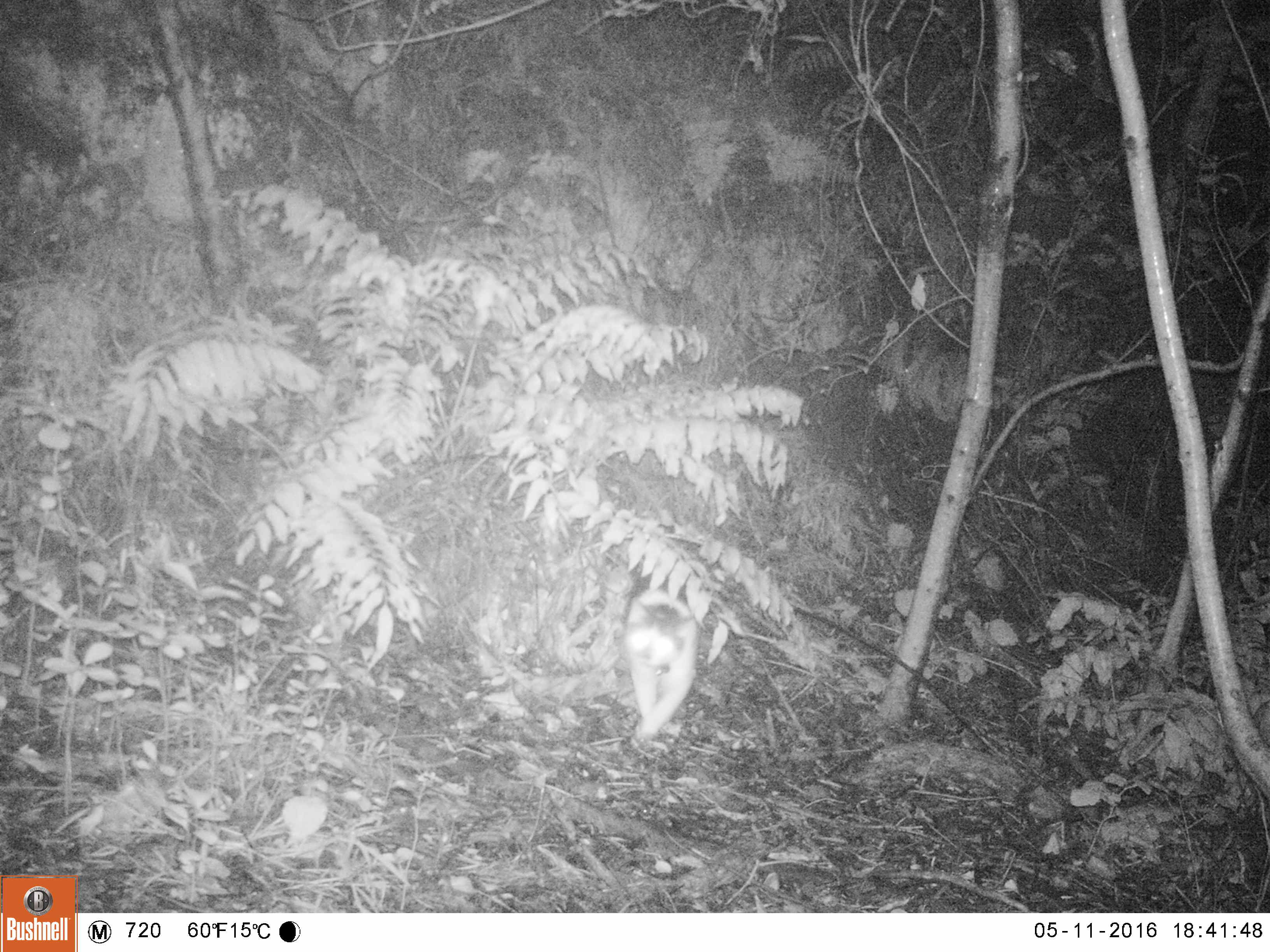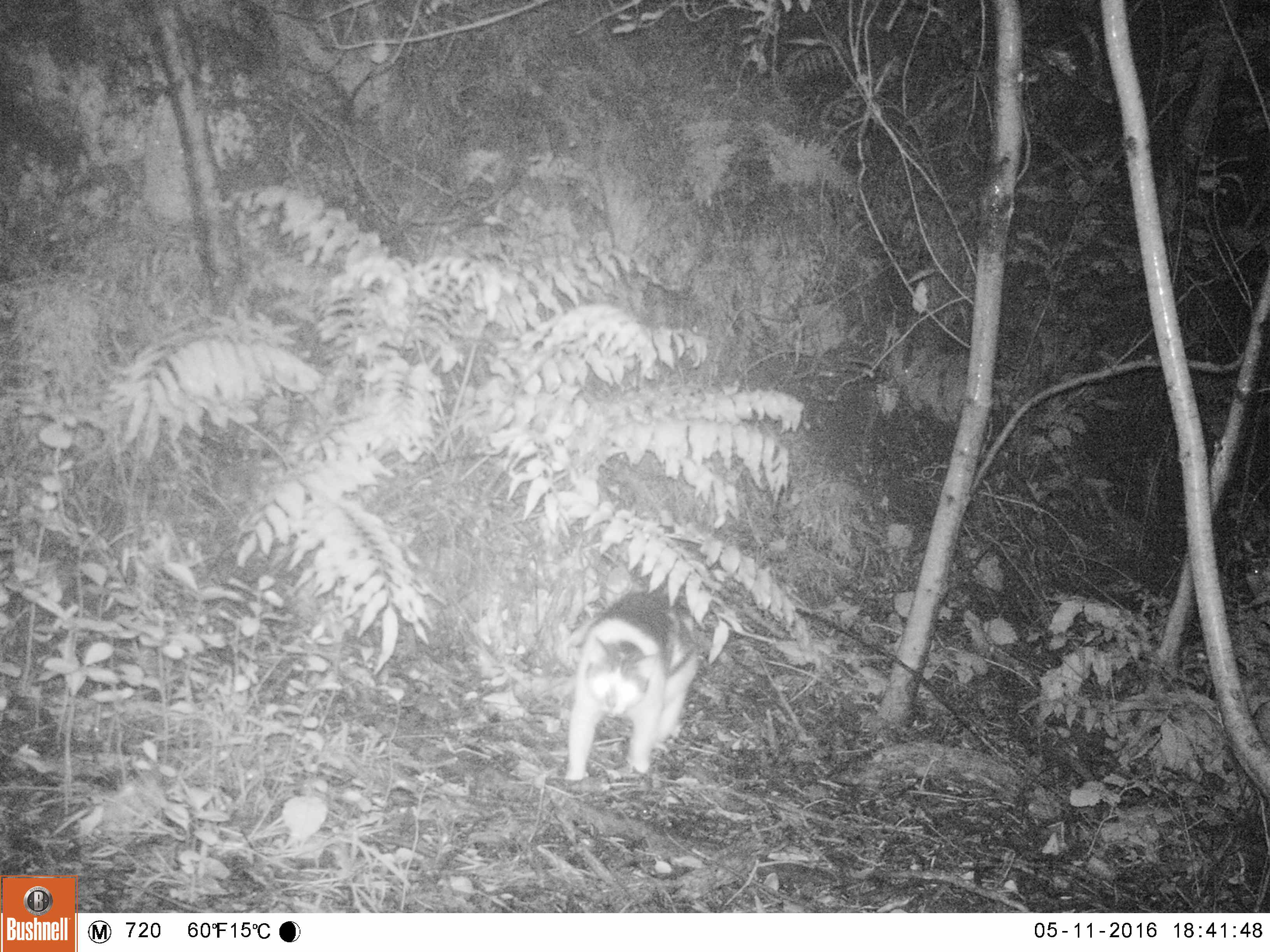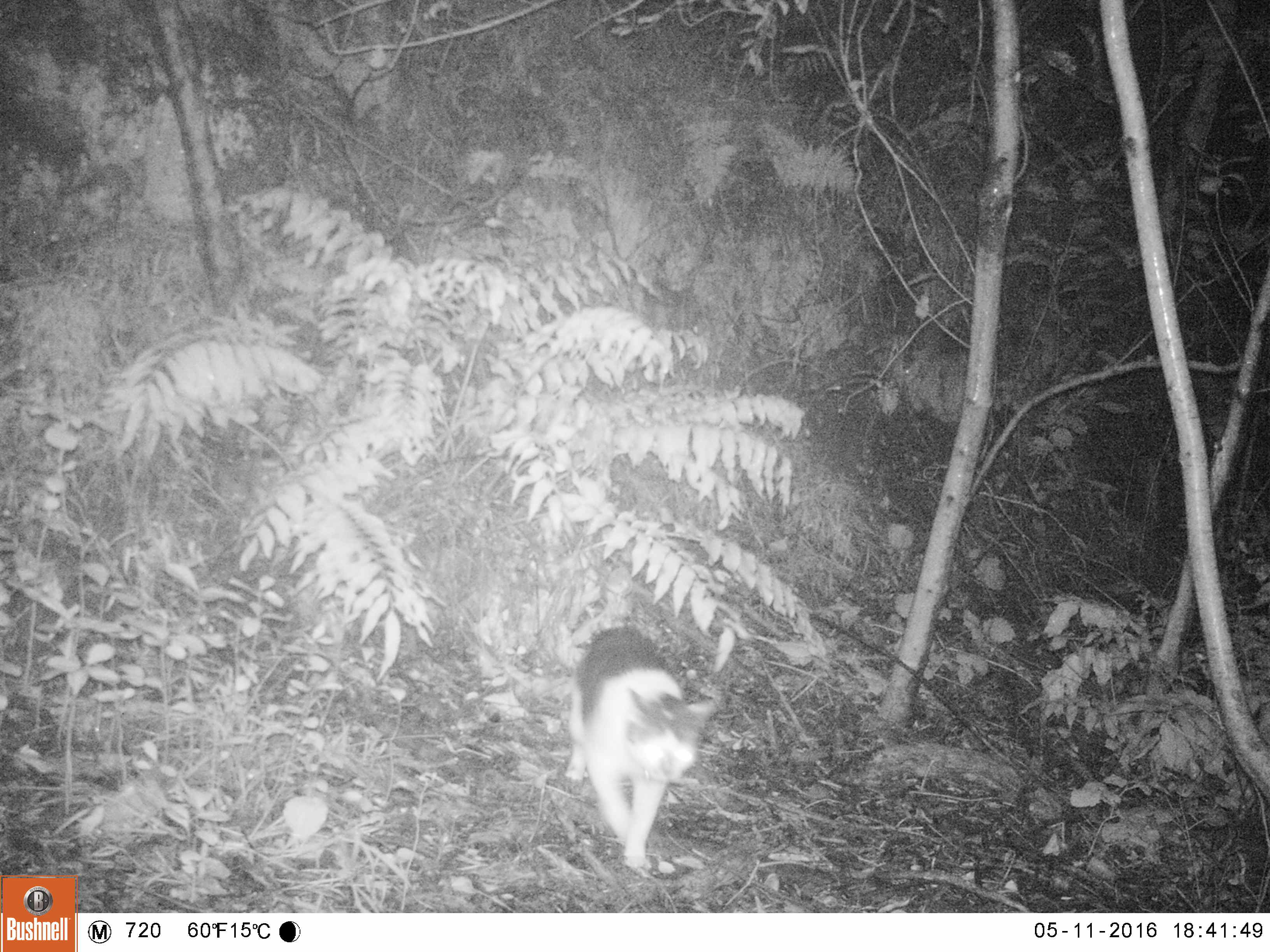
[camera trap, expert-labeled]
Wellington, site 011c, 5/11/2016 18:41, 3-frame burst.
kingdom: Animalia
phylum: Chordata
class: Mammalia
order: Carnivora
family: Felidae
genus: Felis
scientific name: Felis catus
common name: cat